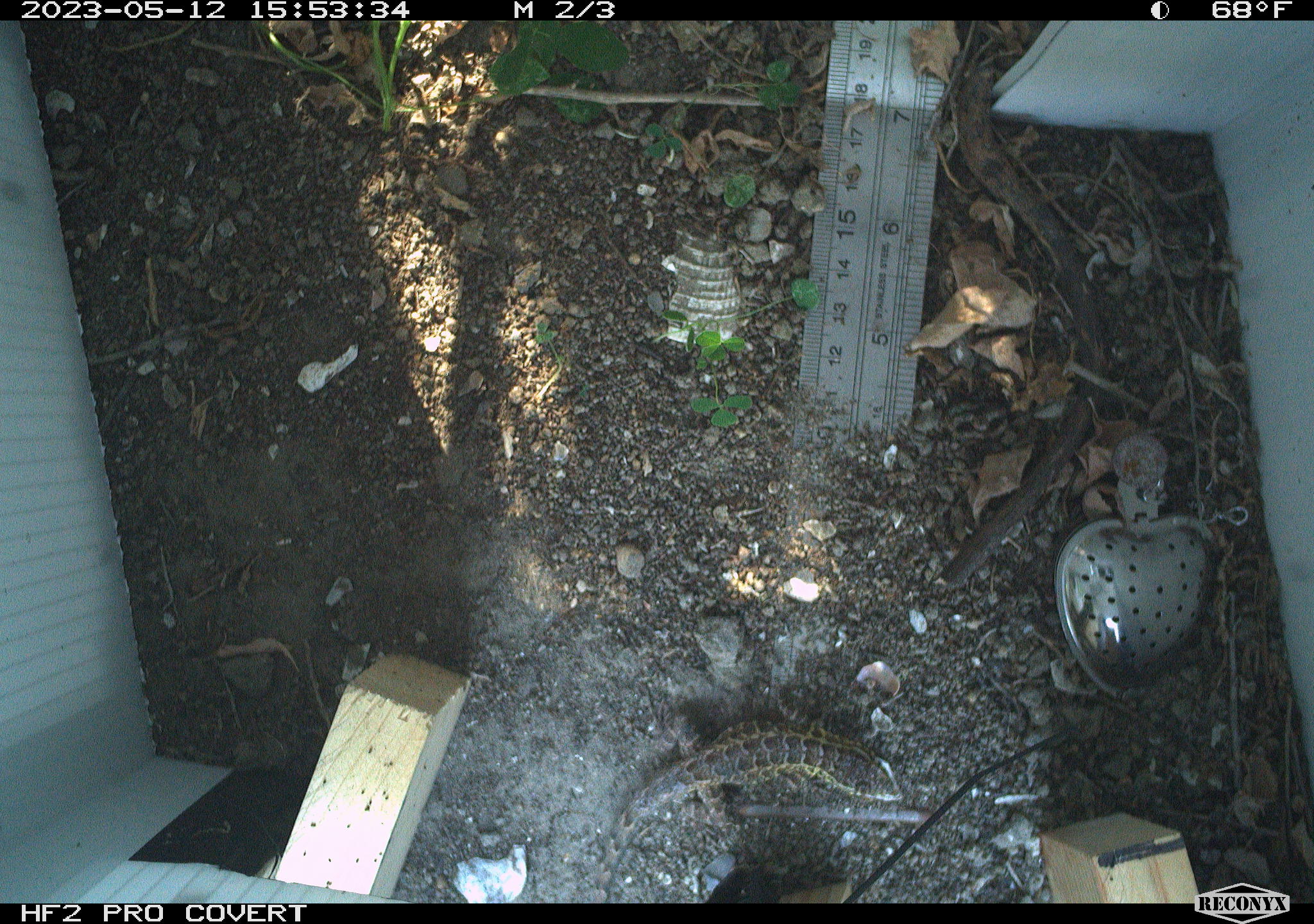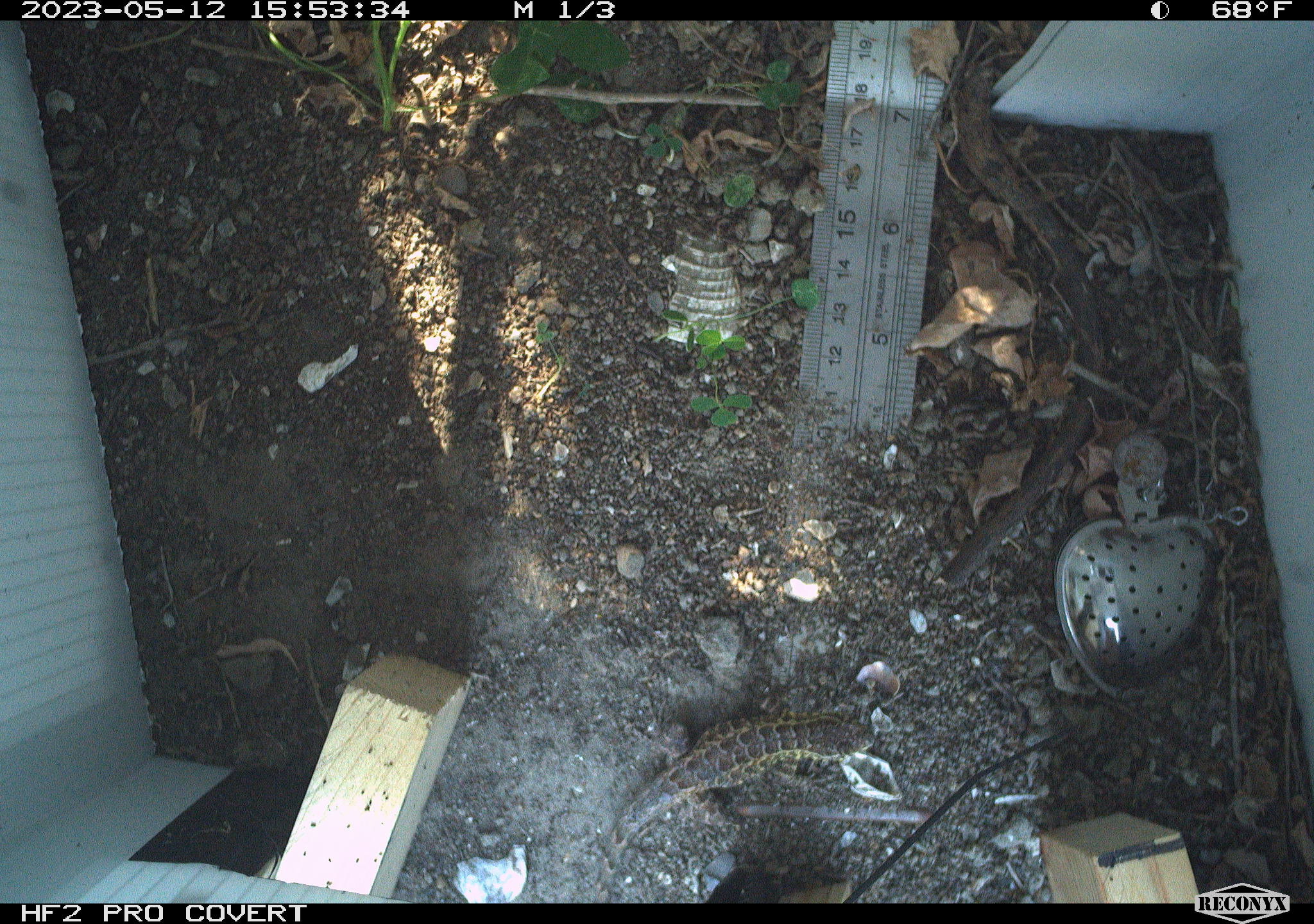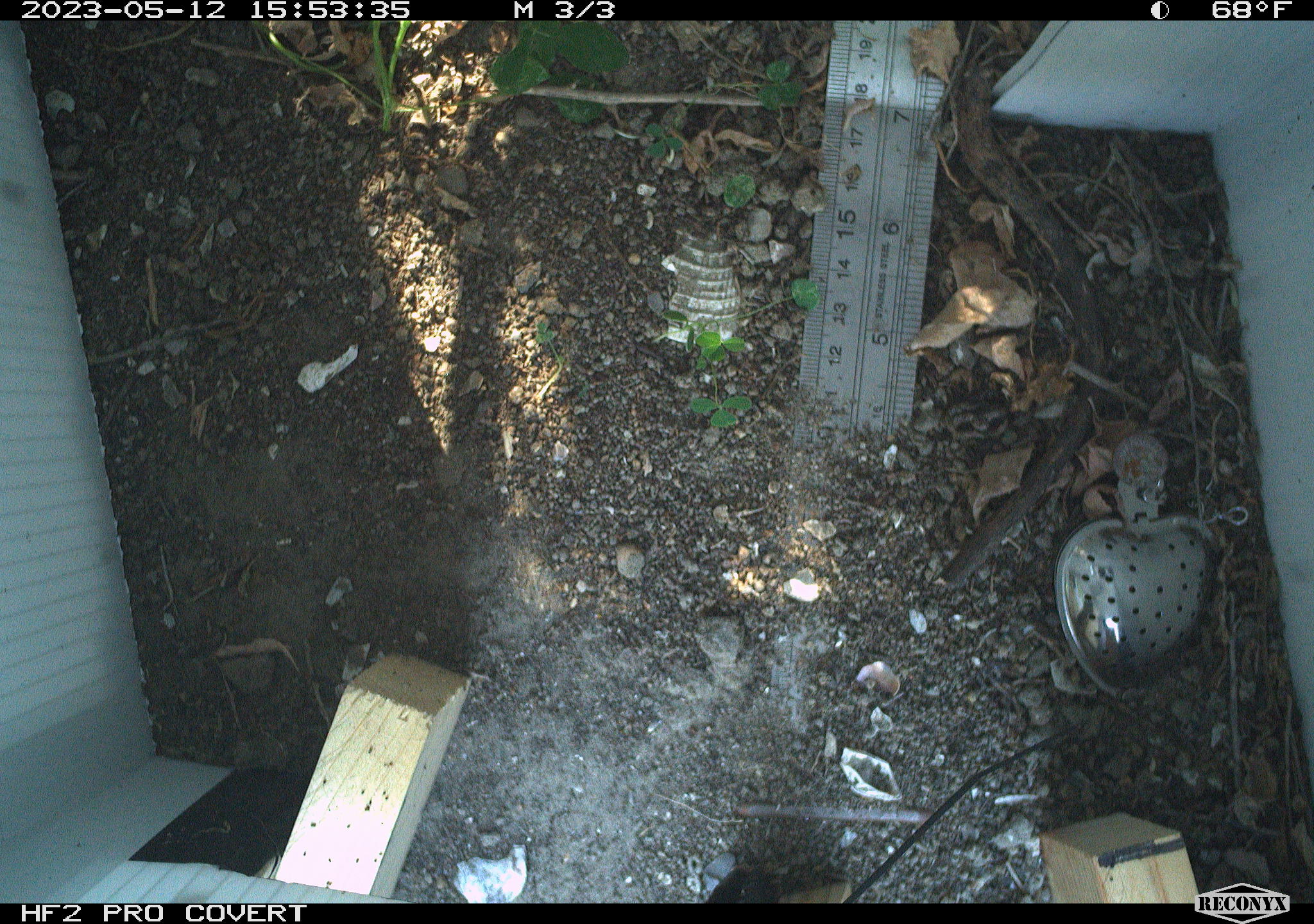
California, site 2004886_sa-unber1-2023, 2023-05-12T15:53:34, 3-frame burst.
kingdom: Animalia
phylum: Chordata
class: Reptilia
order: Squamata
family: Phrynosomatidae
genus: Sceloporus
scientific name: Sceloporus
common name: spiny lizards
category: sceloporus species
Sceloporus species (spiny lizards) (Sceloporus).